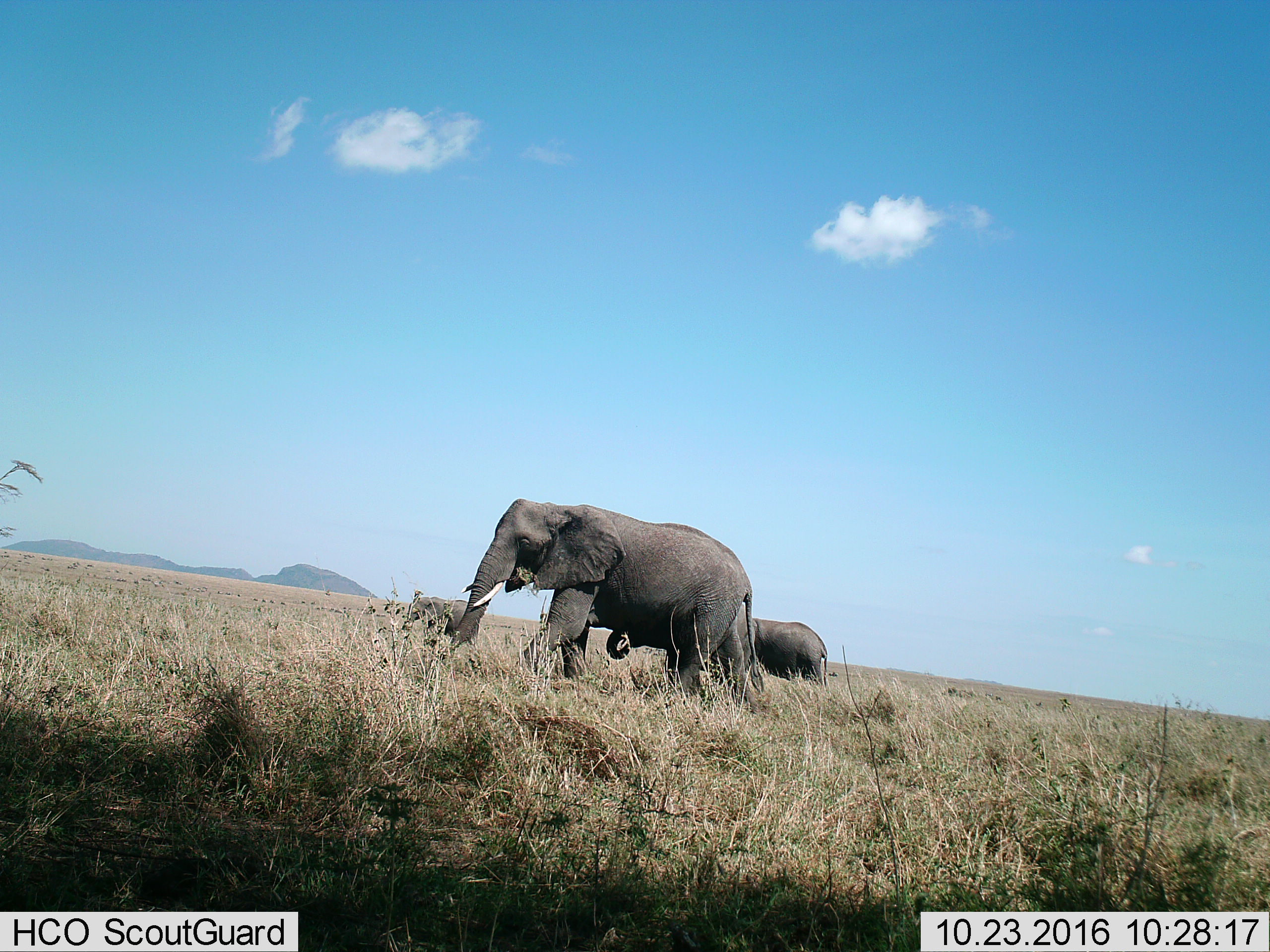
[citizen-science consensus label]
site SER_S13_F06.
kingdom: Animalia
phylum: Chordata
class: Mammalia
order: Proboscidea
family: Elephantidae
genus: Loxodonta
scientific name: Loxodonta africana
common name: african bush elephant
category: elephant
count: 3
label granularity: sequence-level